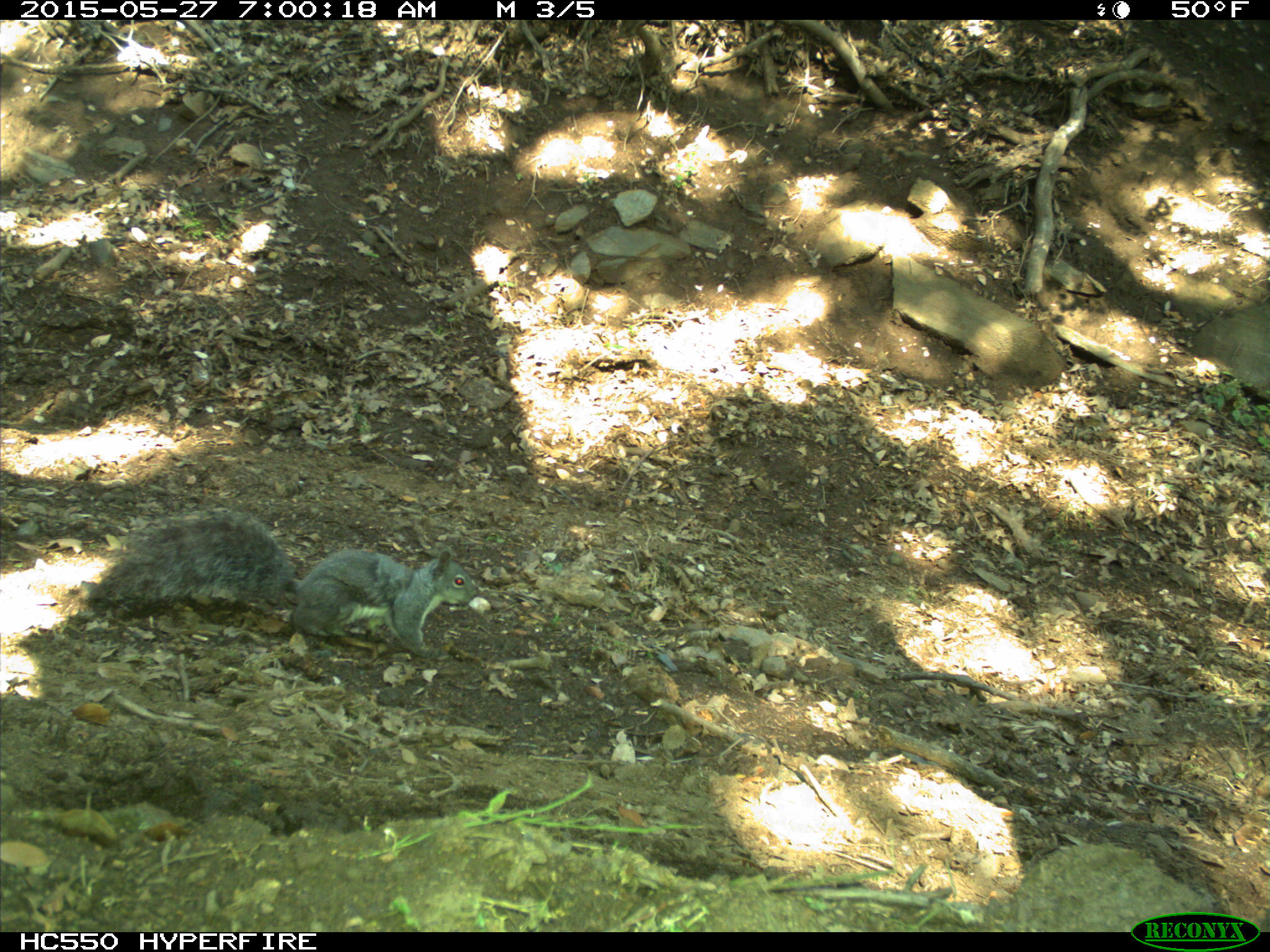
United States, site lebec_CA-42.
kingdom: Animalia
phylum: Chordata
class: Mammalia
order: Rodentia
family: Sciuridae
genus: Sciurus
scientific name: Sciurus carolinensis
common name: eastern gray squirrel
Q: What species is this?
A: Sciurus carolinensis (eastern gray squirrel).